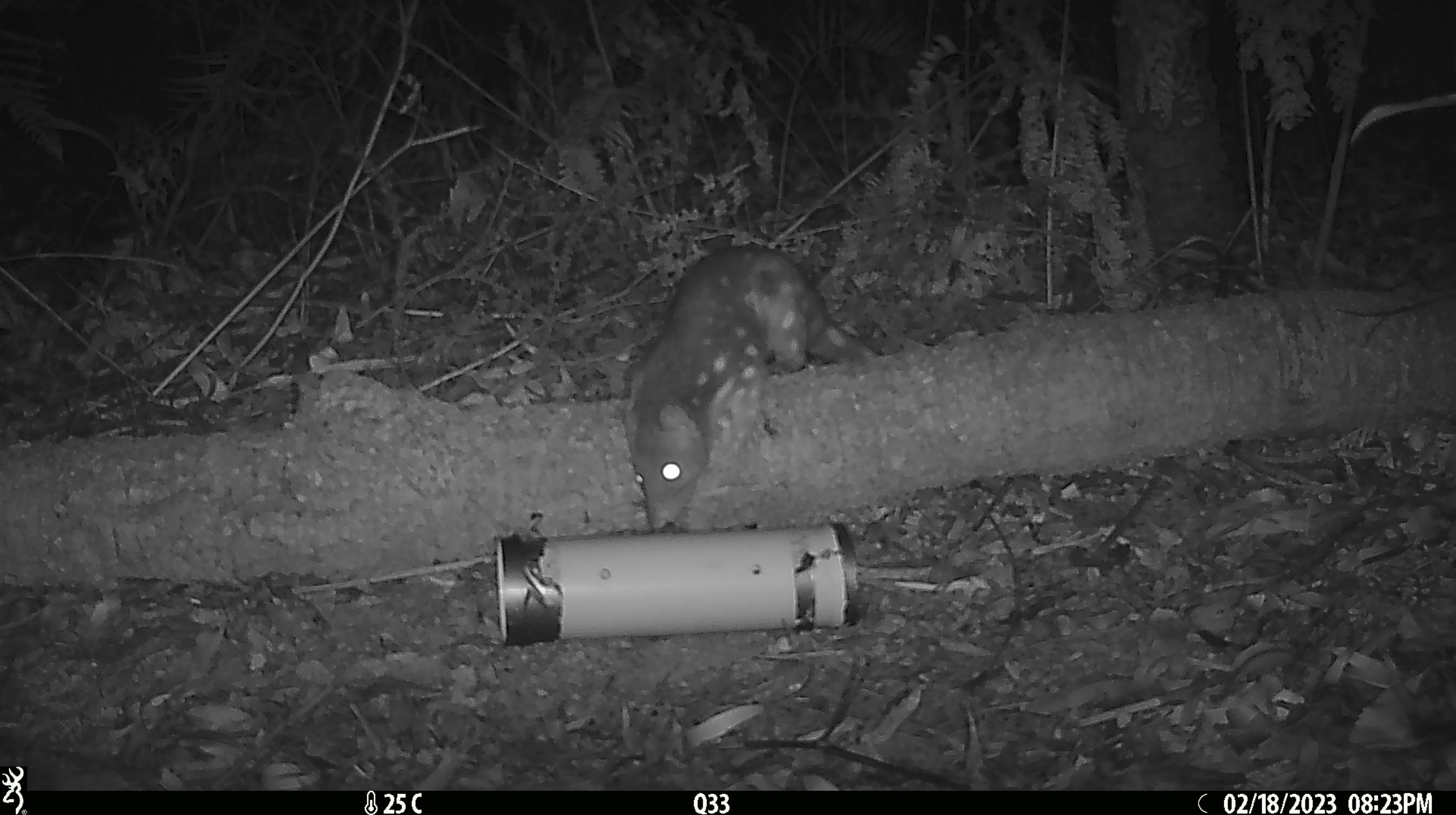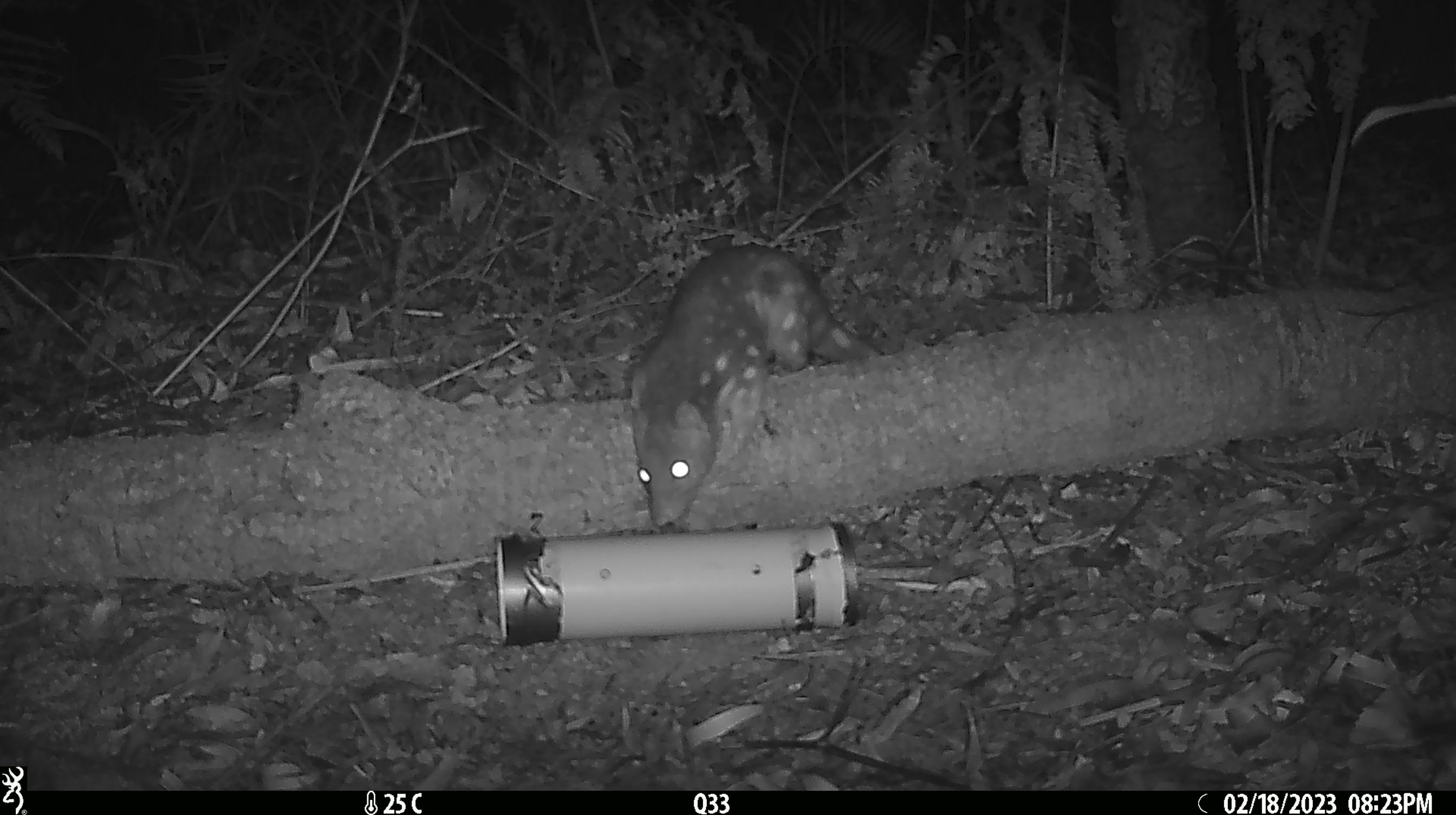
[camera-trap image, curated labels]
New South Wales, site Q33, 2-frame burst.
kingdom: Animalia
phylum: Chordata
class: Mammalia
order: Dasyuromorphia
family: Dasyuridae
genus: Dasyurus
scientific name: Dasyurus maculatus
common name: spotted-tailed quoll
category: quoll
Quoll (spotted-tailed quoll) (Dasyurus maculatus).